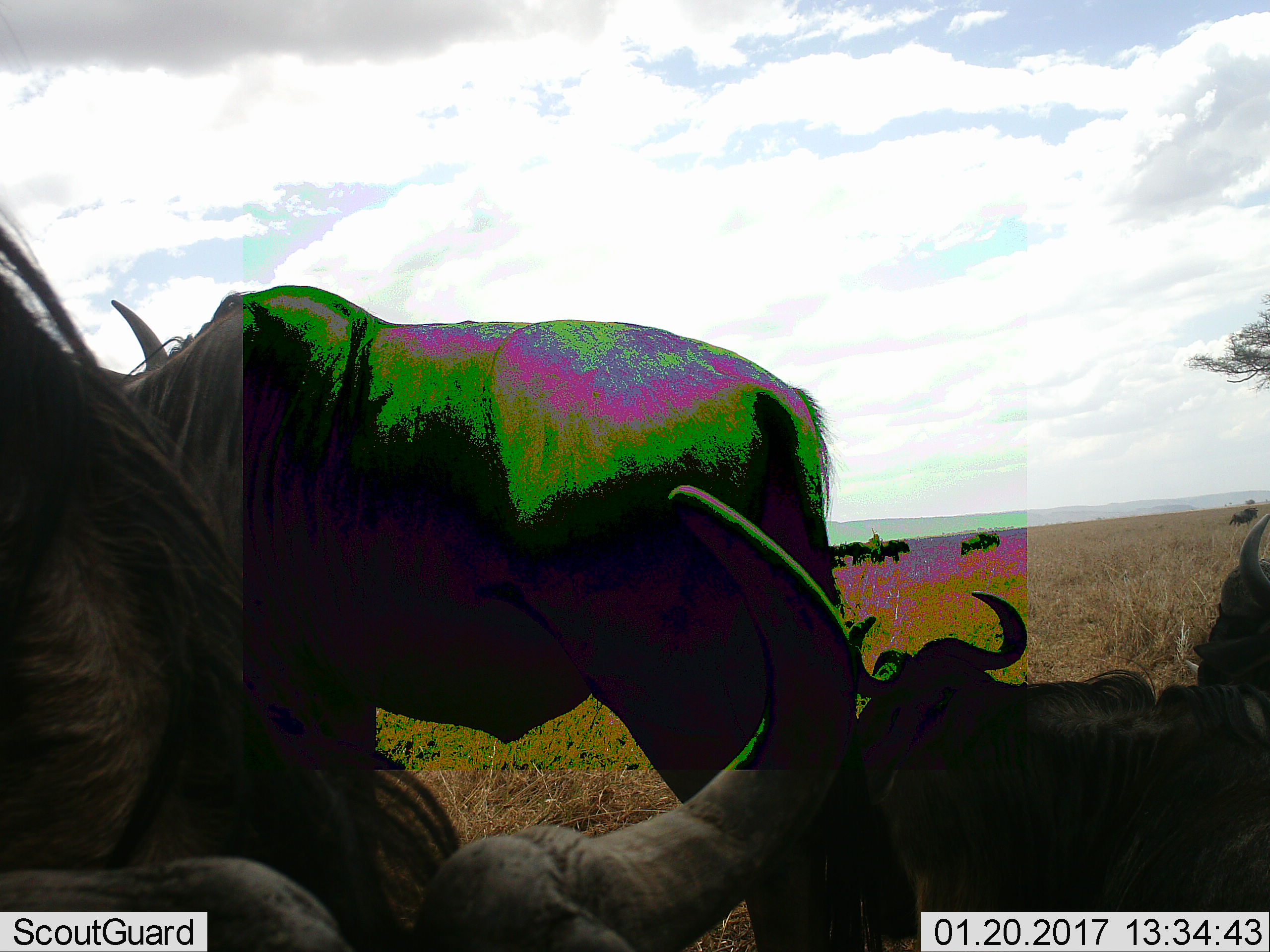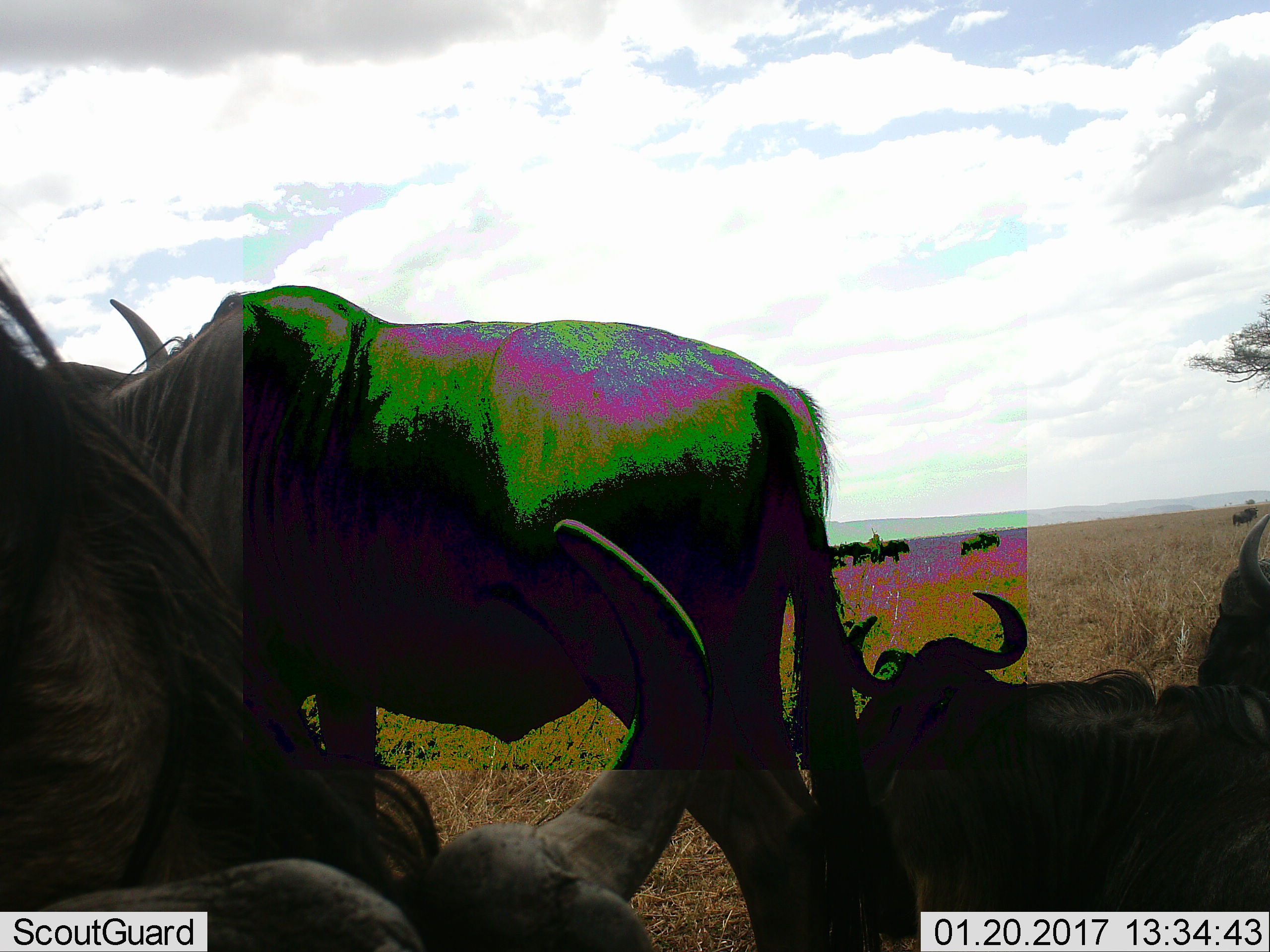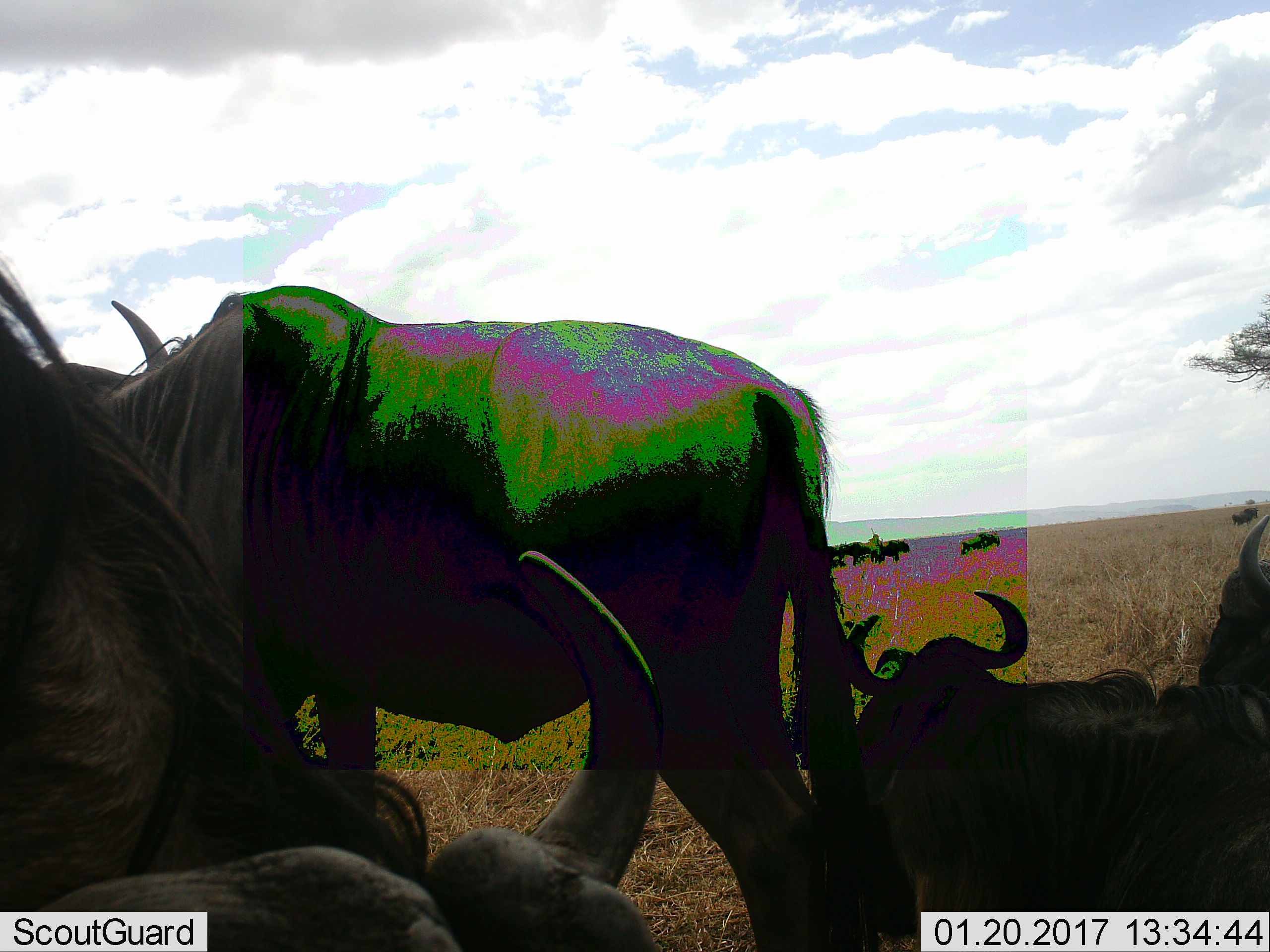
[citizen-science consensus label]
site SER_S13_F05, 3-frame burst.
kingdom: Animalia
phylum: Chordata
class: Mammalia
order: Artiodactyla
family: Bovidae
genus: Connochaetes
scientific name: Connochaetes taurinus taurinus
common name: blue wildebeest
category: wildebeestblue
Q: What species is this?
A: Wildebeestblue (blue wildebeest) (Connochaetes taurinus taurinus).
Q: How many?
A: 11-50.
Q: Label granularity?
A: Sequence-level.